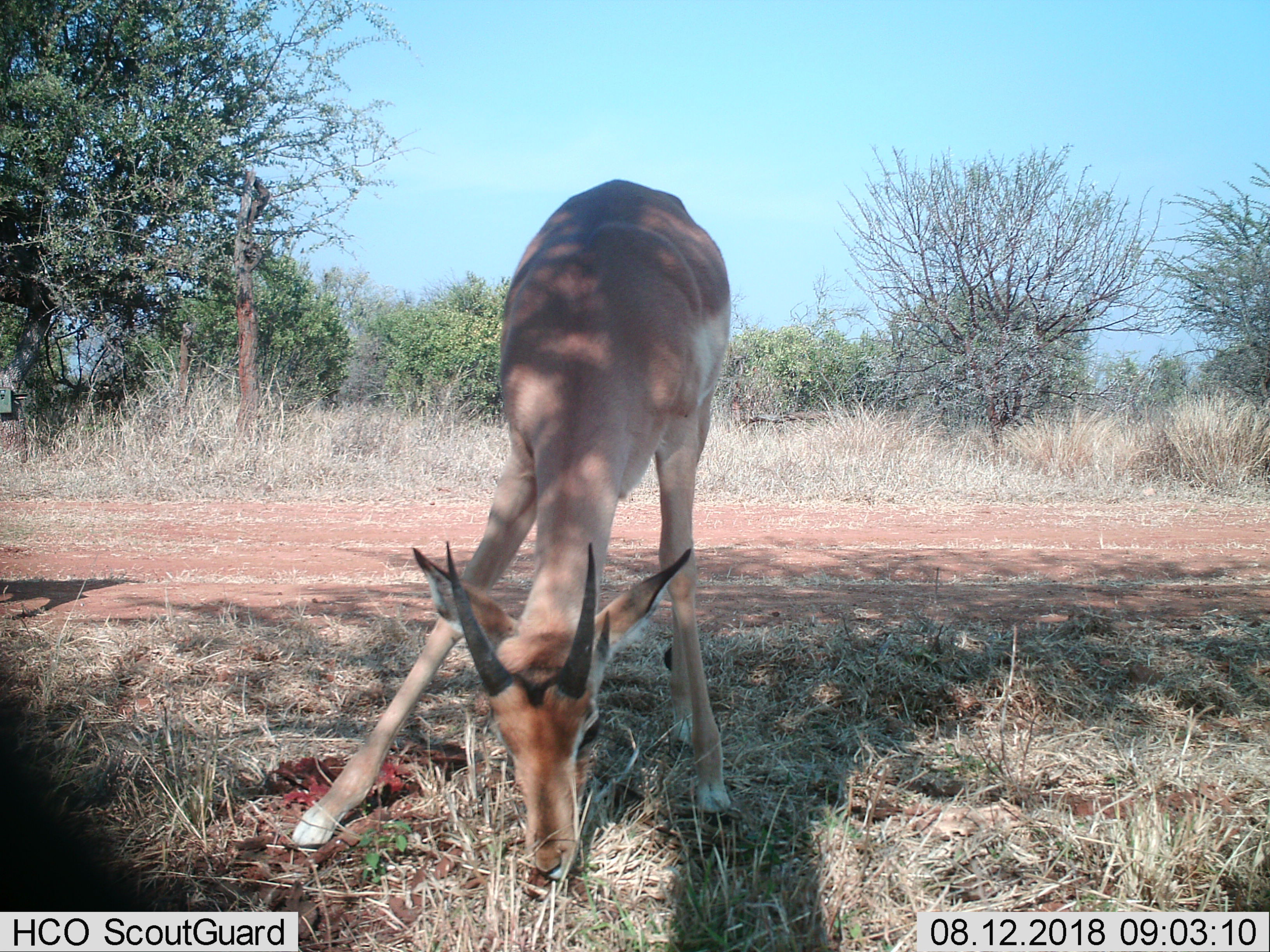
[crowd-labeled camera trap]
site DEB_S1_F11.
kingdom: Animalia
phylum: Chordata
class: Mammalia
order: Artiodactyla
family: Bovidae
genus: Aepyceros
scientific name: Aepyceros melampus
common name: impala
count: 1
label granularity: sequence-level